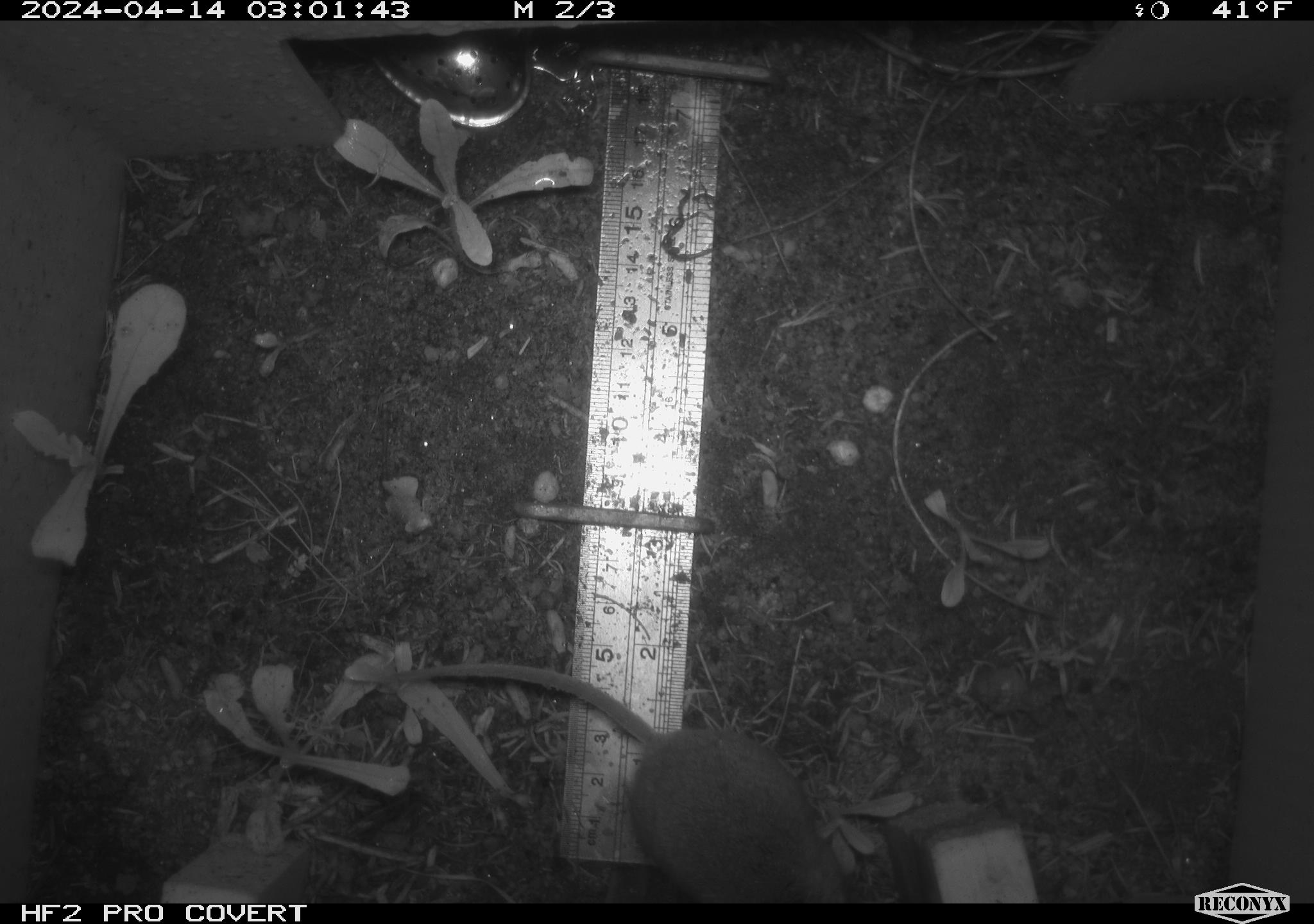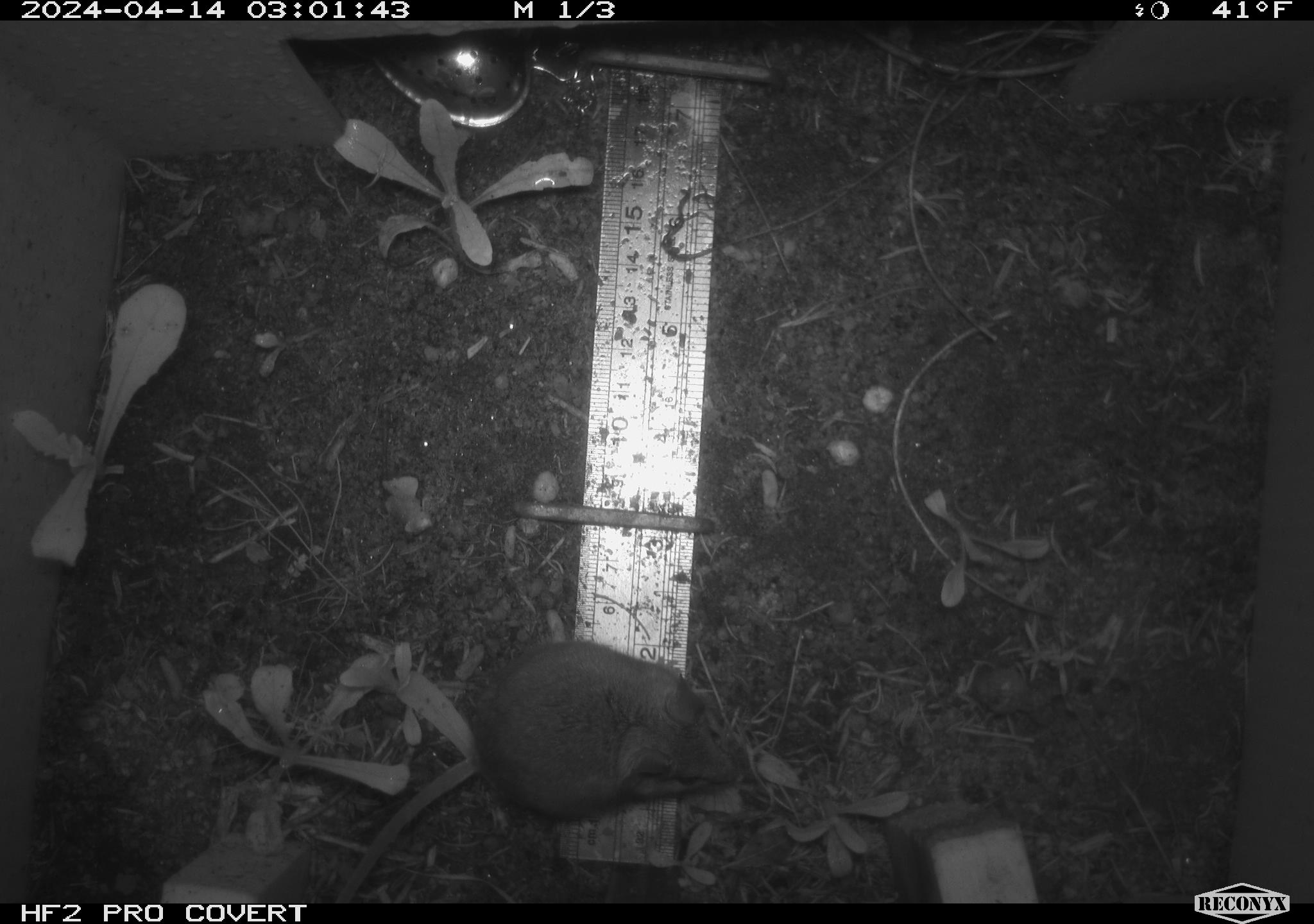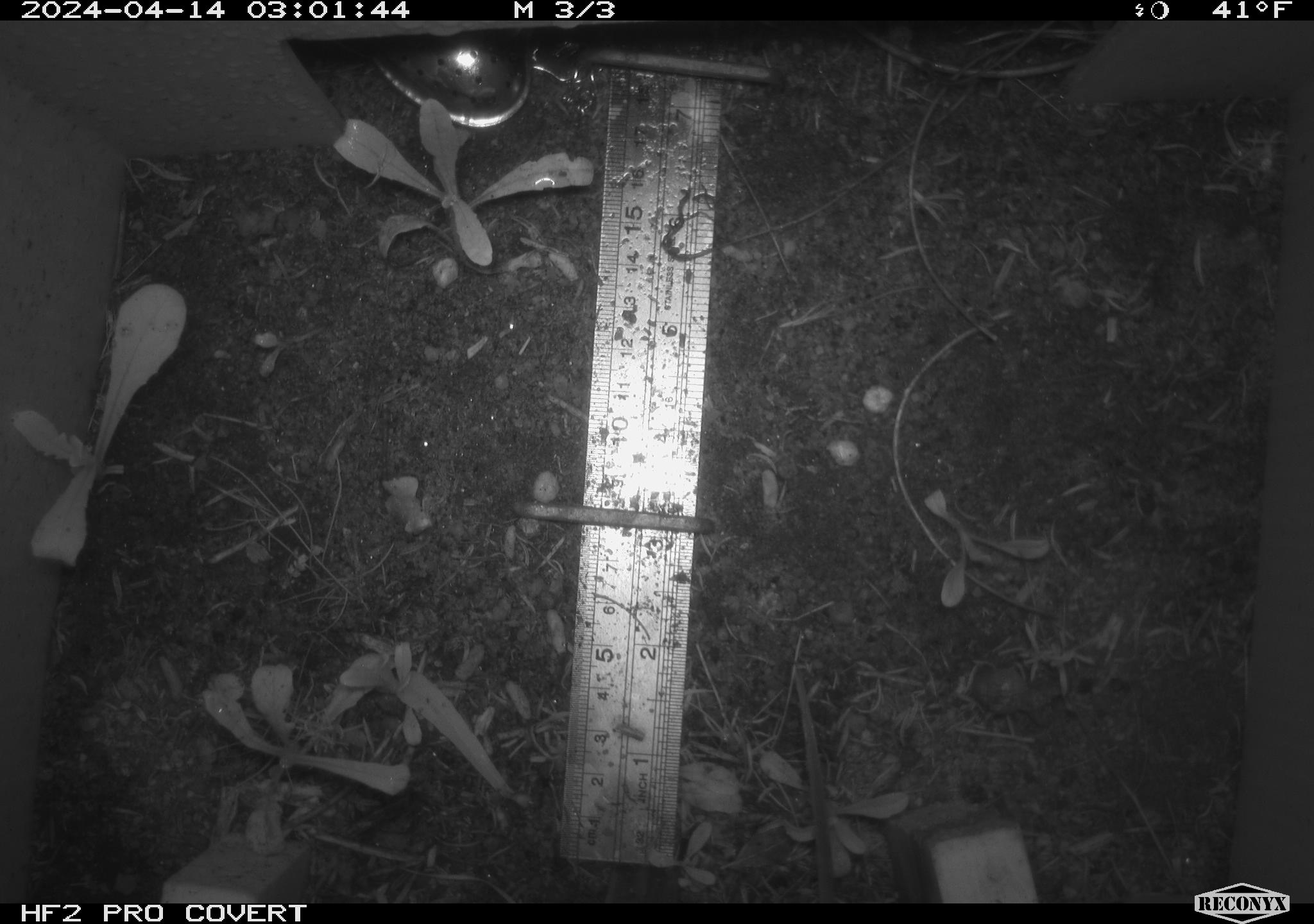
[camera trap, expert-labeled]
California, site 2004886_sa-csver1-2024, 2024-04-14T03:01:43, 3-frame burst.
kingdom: Animalia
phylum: Chordata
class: Mammalia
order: Rodentia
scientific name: Rodentia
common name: rodent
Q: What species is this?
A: Rodent (Rodentia).